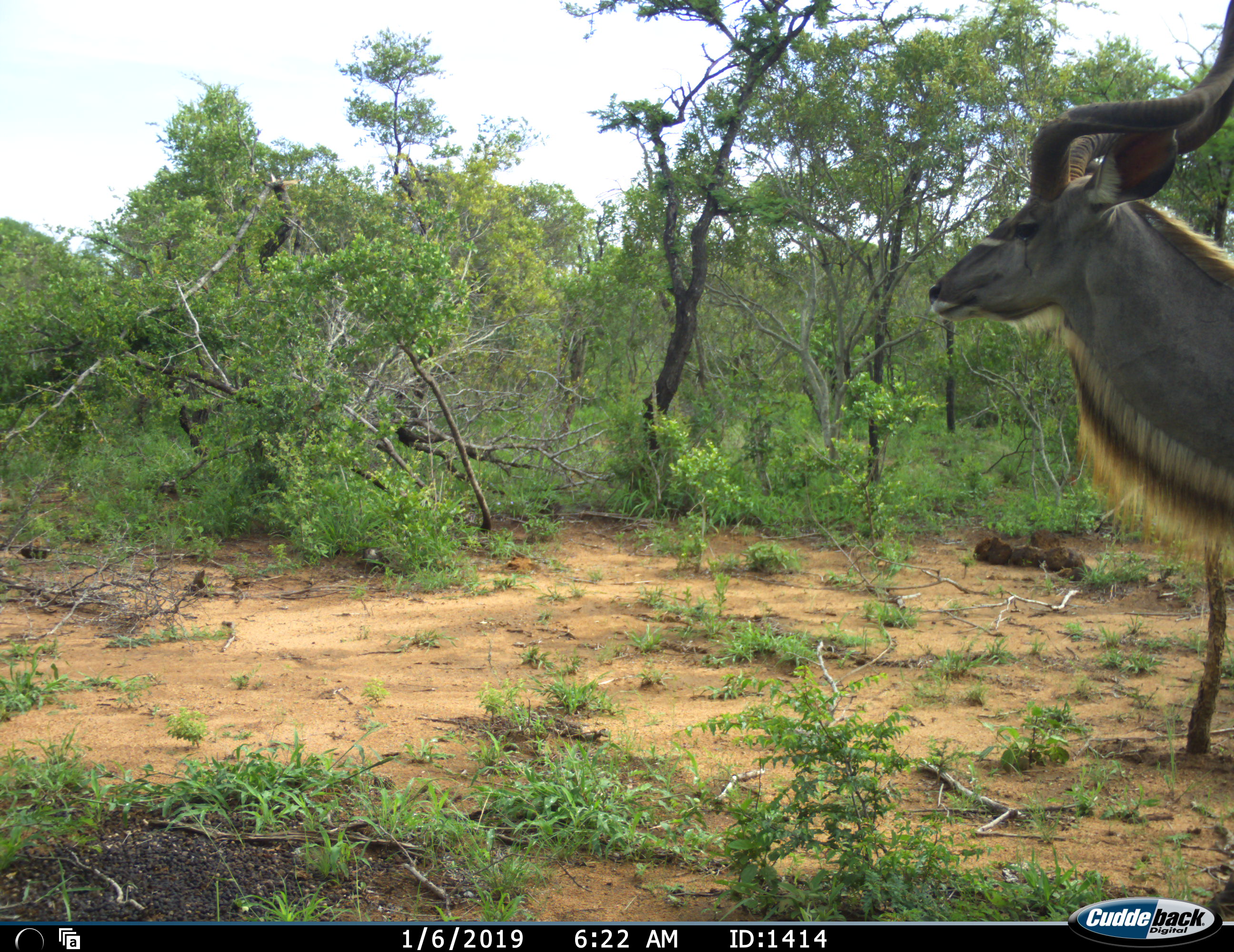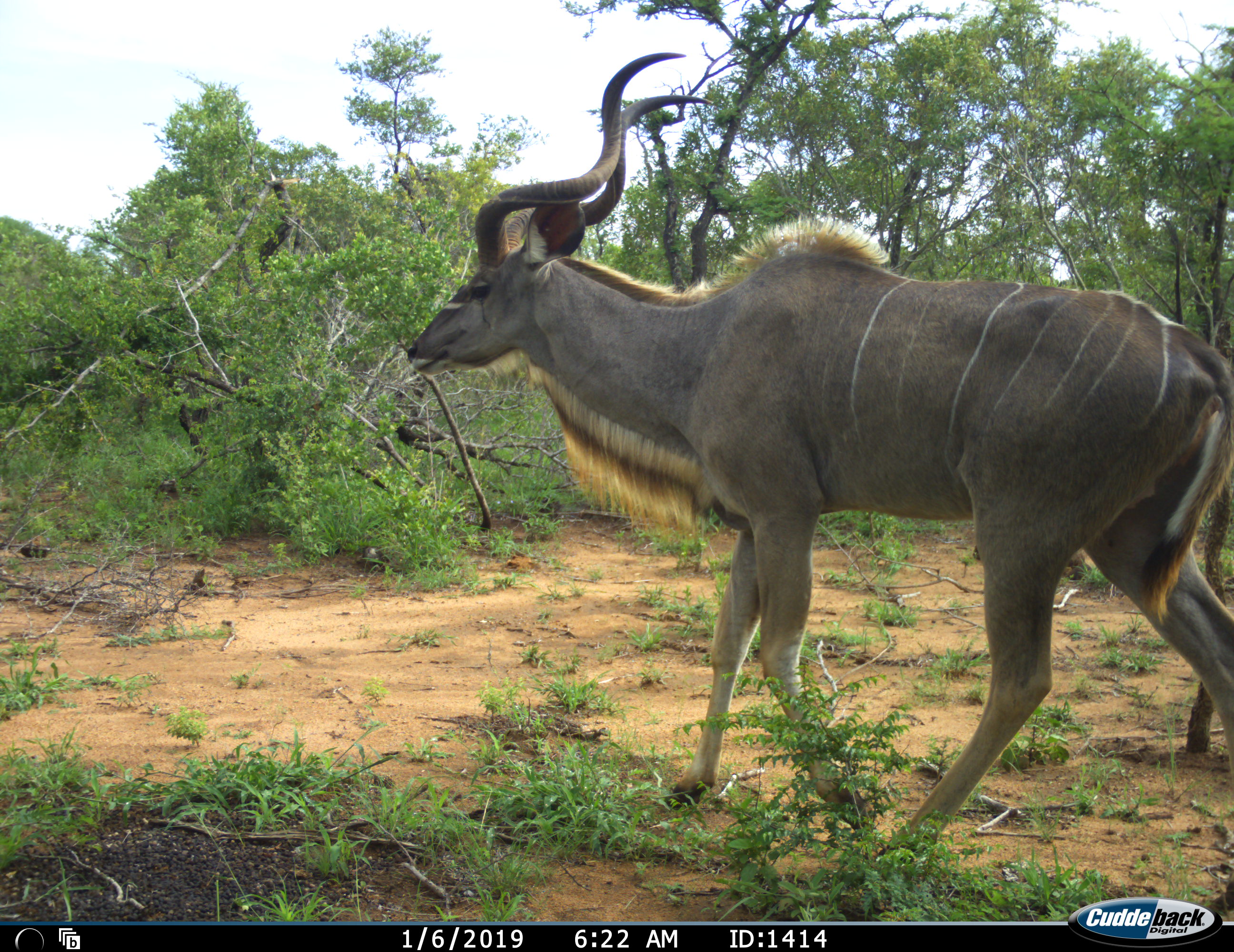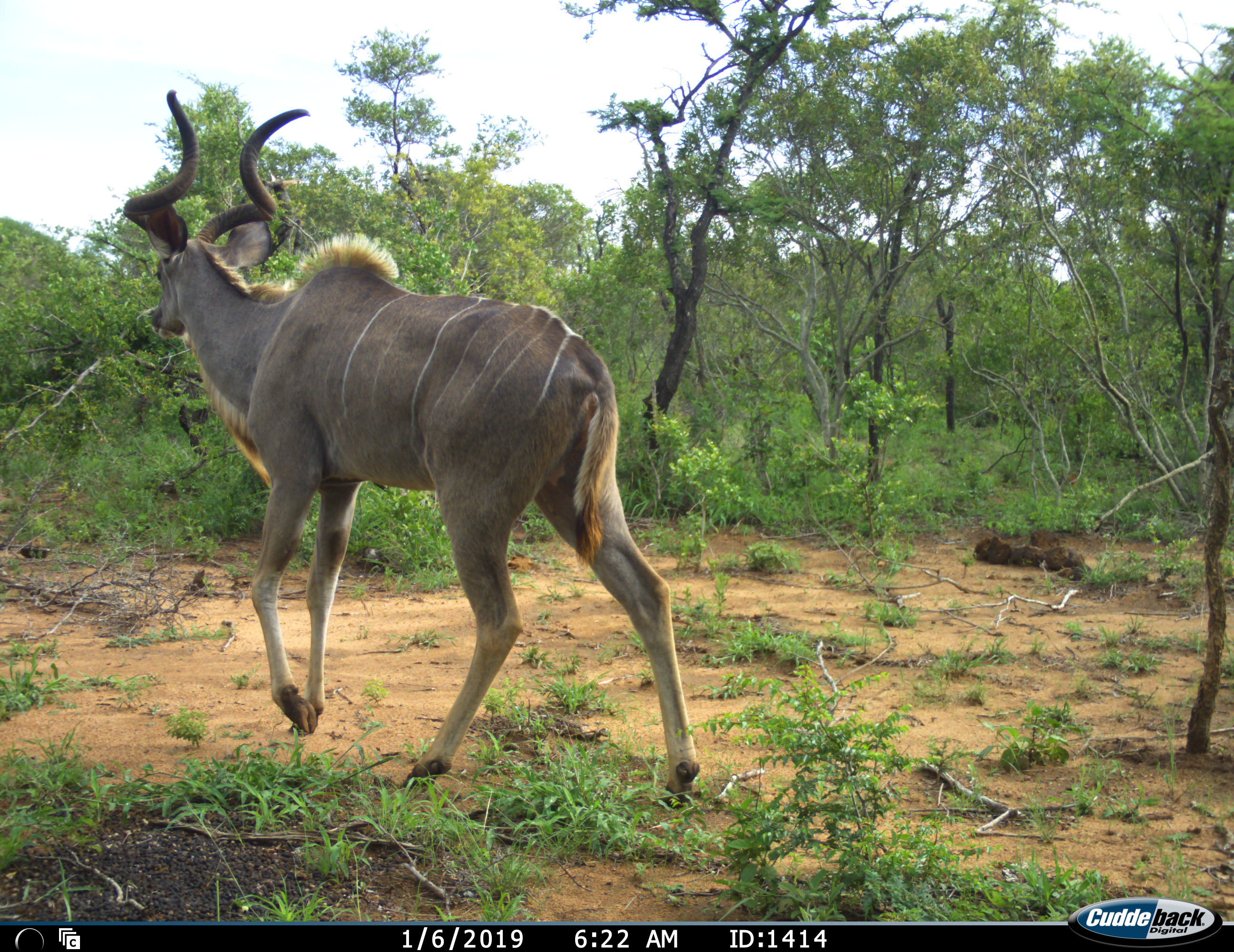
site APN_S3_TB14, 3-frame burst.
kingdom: Animalia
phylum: Chordata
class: Mammalia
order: Artiodactyla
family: Bovidae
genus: Tragelaphus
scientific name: Tragelaphus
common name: kudu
Kudu (Tragelaphus), count 1. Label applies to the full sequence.